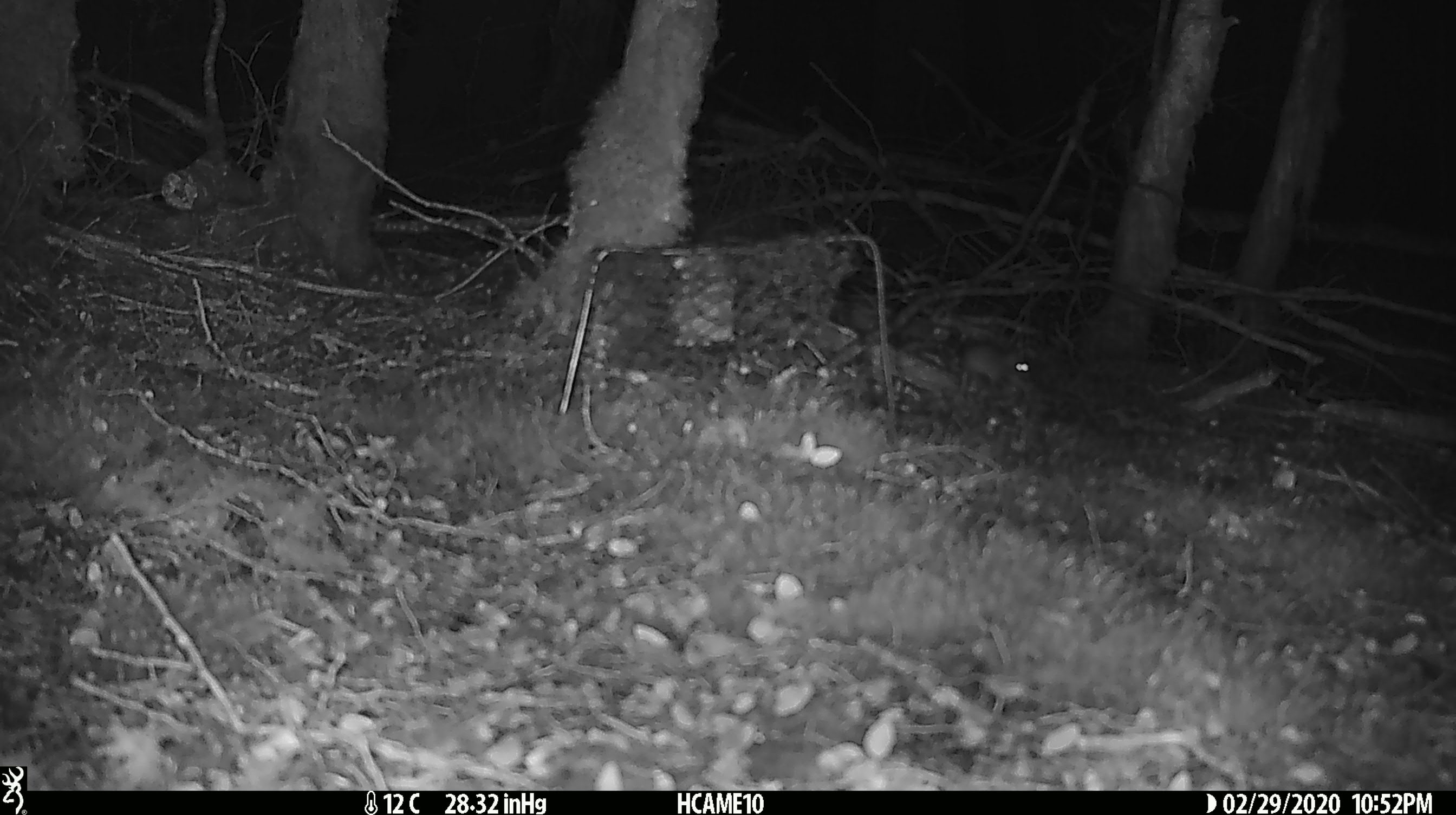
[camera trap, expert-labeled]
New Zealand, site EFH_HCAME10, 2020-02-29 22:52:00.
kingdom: Animalia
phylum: Chordata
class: Mammalia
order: Rodentia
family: Muridae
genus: Mus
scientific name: Mus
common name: mouse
Mouse (Mus).